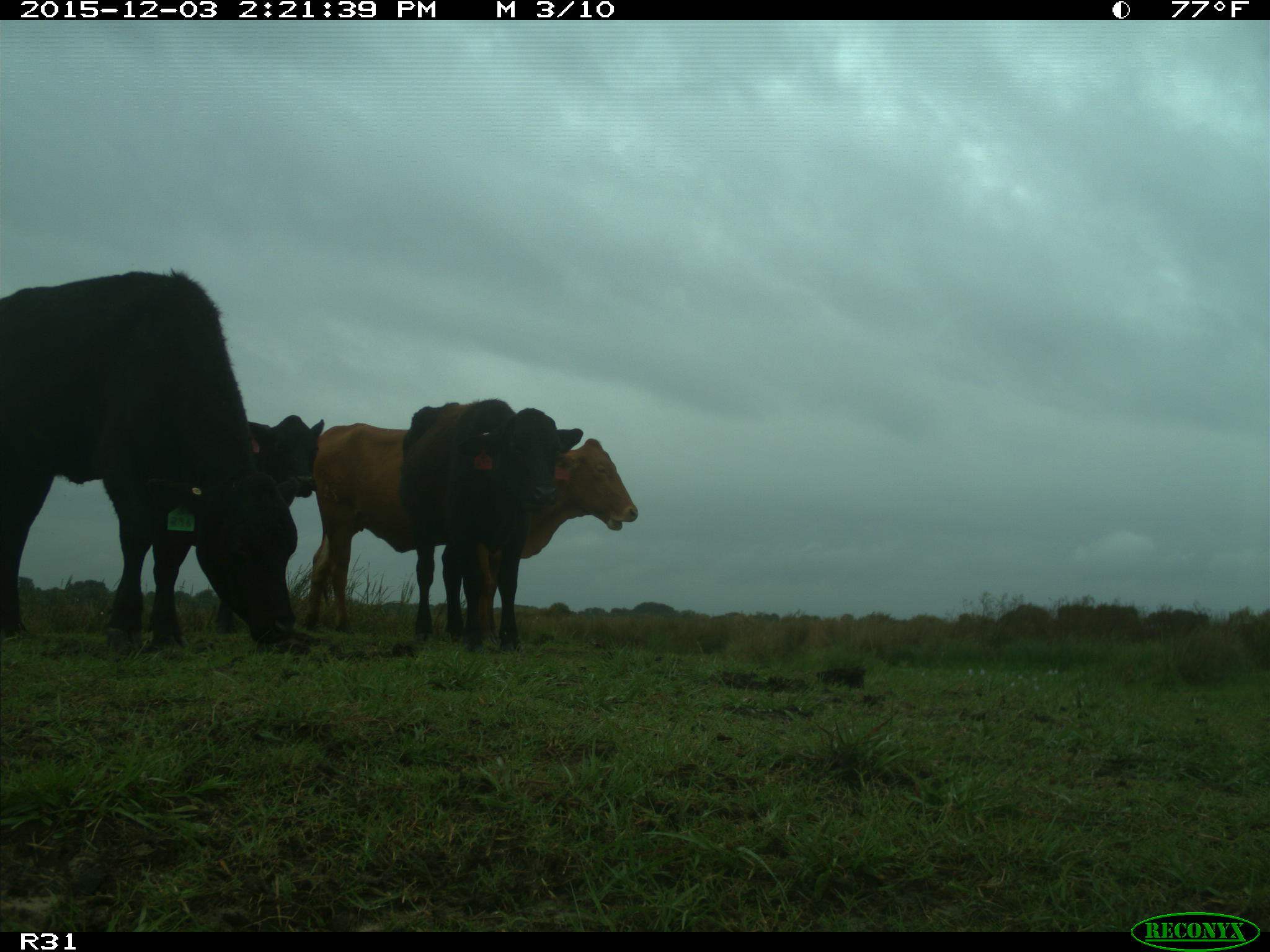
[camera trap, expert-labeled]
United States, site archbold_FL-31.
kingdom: Animalia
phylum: Chordata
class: Mammalia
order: Artiodactyla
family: Bovidae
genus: Bos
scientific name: Bos taurus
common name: domestic cow